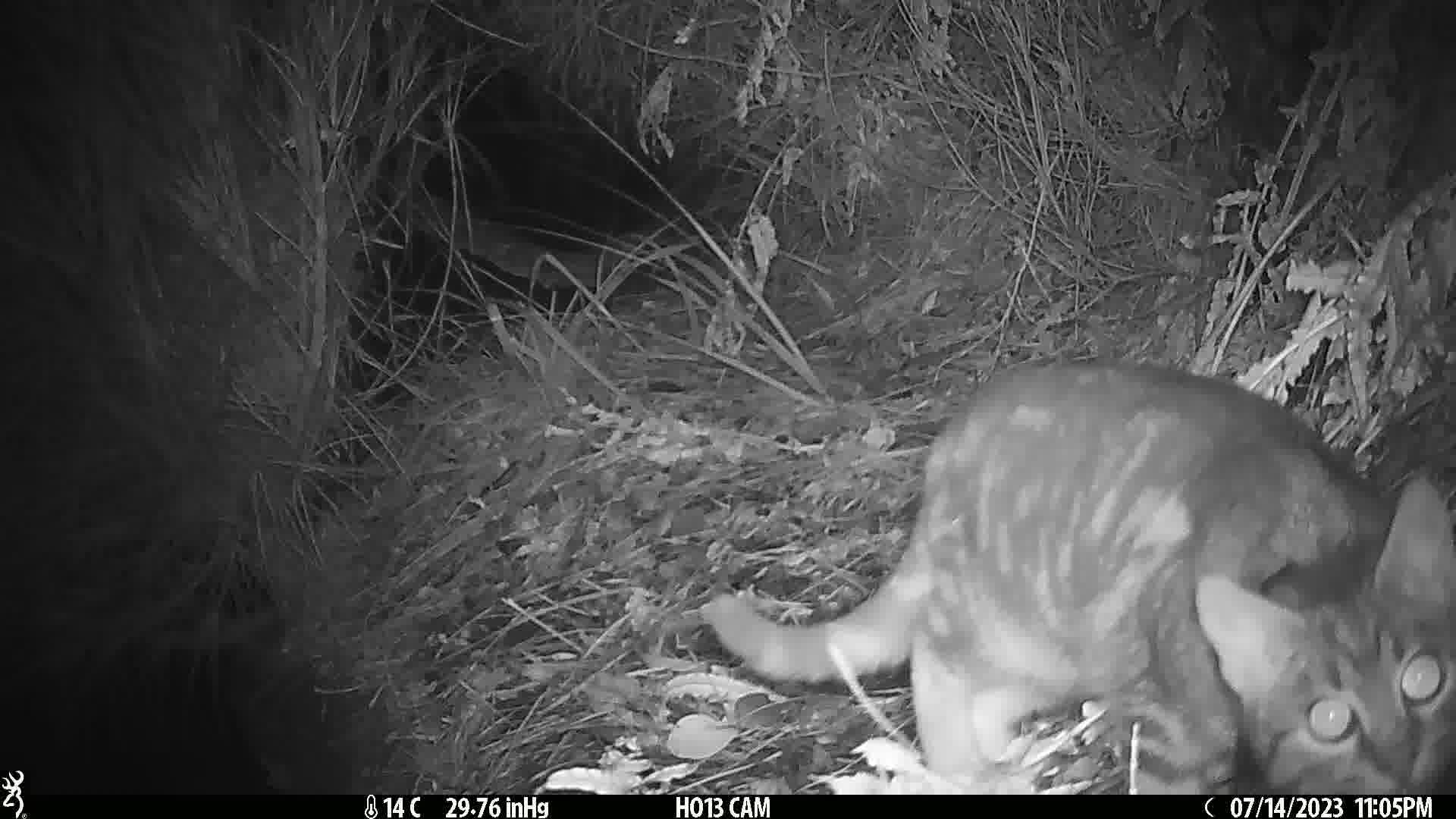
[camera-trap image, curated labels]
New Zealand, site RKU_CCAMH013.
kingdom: Animalia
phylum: Chordata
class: Mammalia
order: Carnivora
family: Felidae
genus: Felis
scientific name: Felis catus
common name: domestic cat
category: cat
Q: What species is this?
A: Cat (domestic cat) (Felis catus).